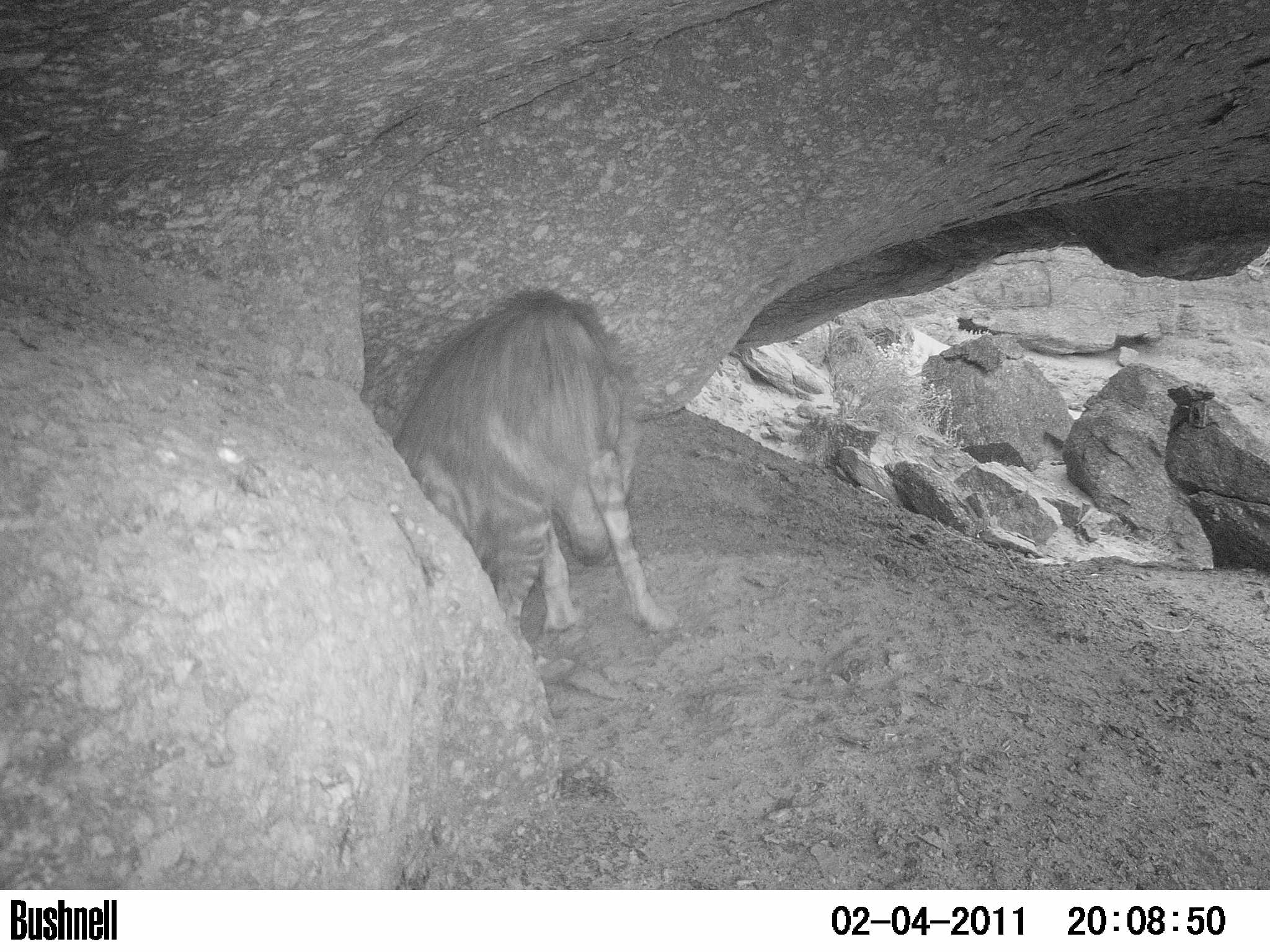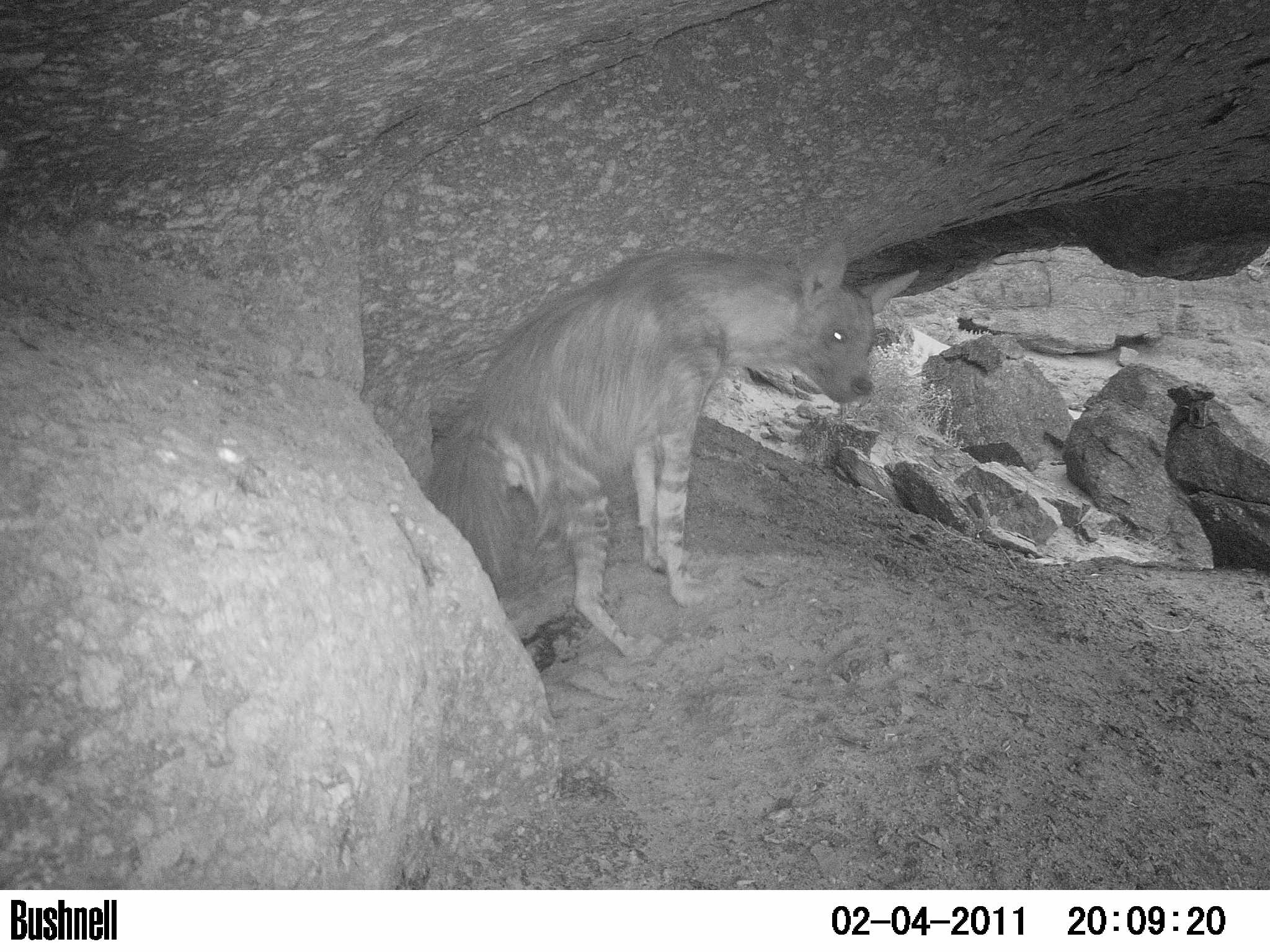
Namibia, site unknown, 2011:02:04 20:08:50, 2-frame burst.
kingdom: Animalia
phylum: Chordata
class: Mammalia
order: Carnivora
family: Hyaenidae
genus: Parahyaena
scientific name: Parahyaena brunnea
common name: brown hyena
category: hyaena brunnea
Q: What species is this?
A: Hyaena brunnea (brown hyena) (Parahyaena brunnea).